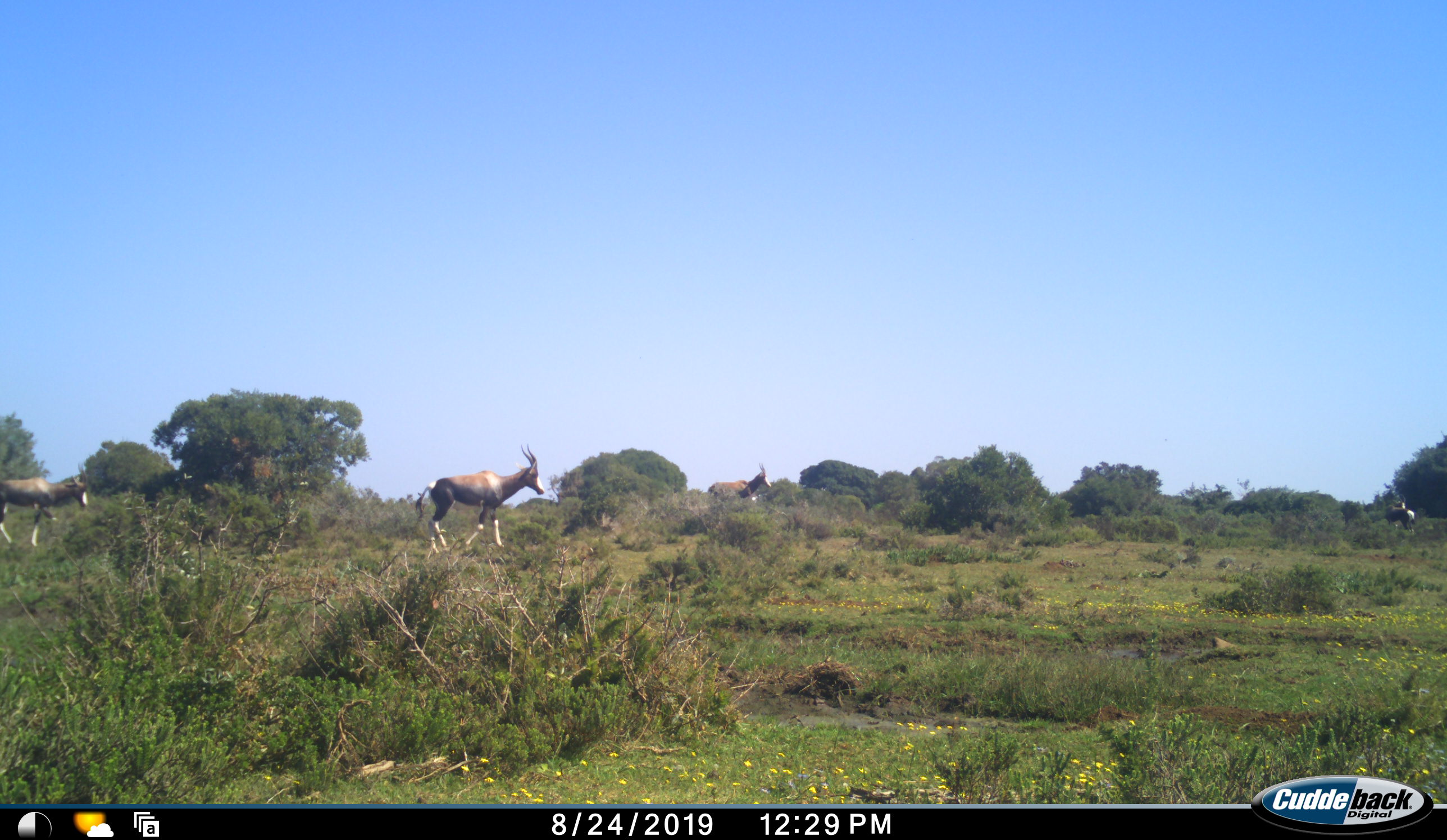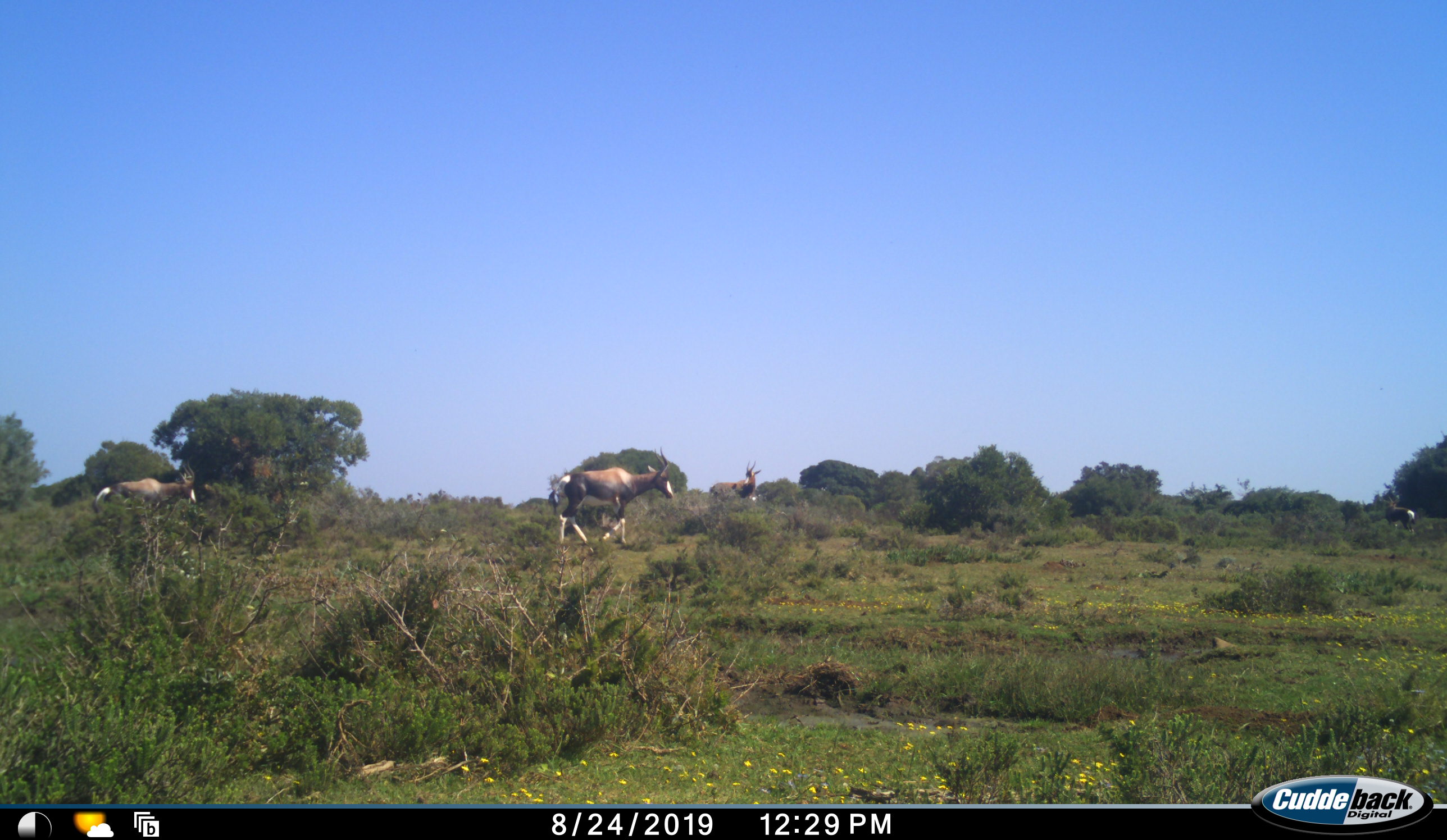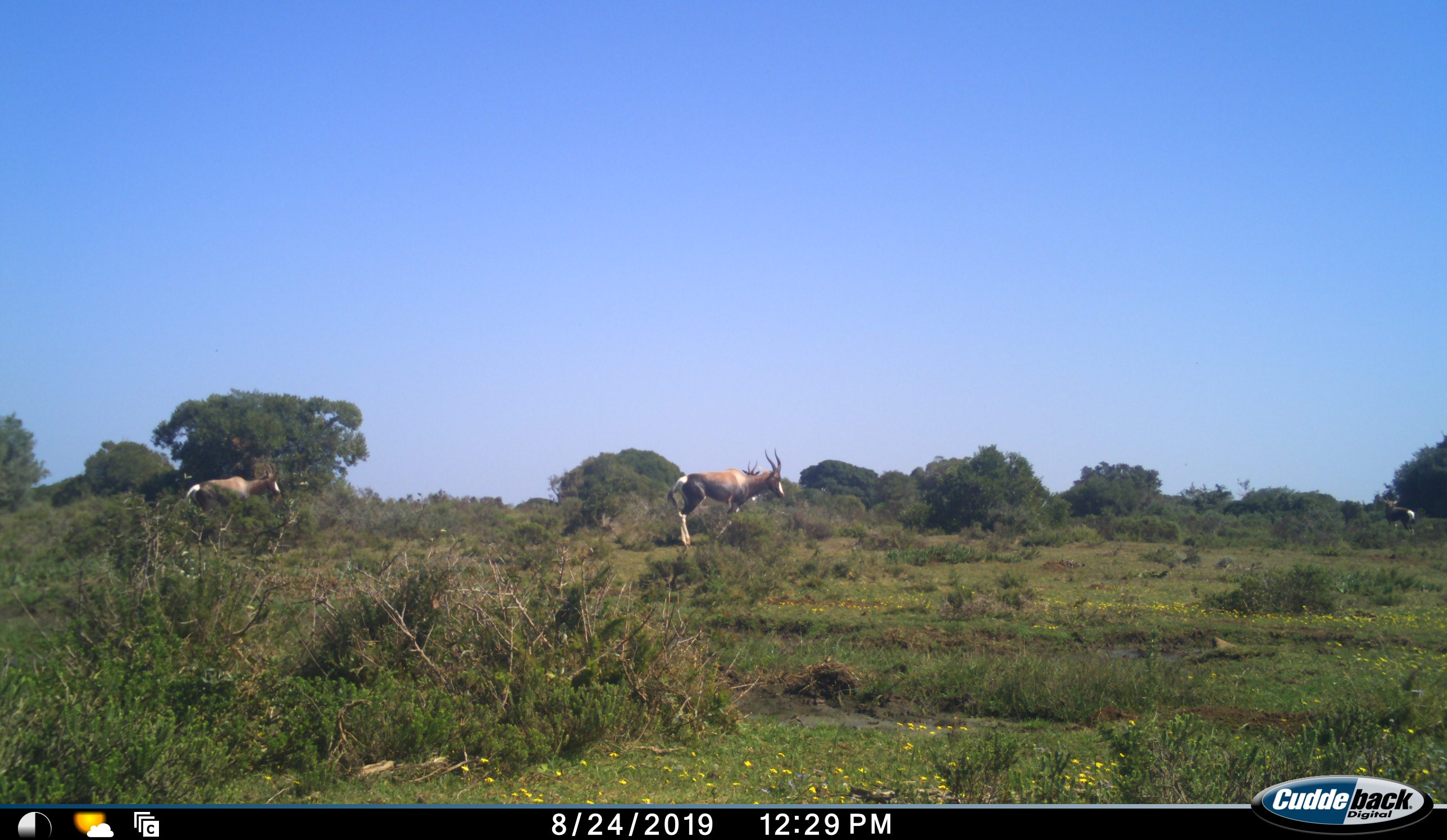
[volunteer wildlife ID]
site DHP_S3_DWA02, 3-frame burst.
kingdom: Animalia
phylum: Chordata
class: Mammalia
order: Artiodactyla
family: Bovidae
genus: Damaliscus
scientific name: Damaliscus pygargus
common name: bontebok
Bontebok (Damaliscus pygargus), count 4. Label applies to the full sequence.